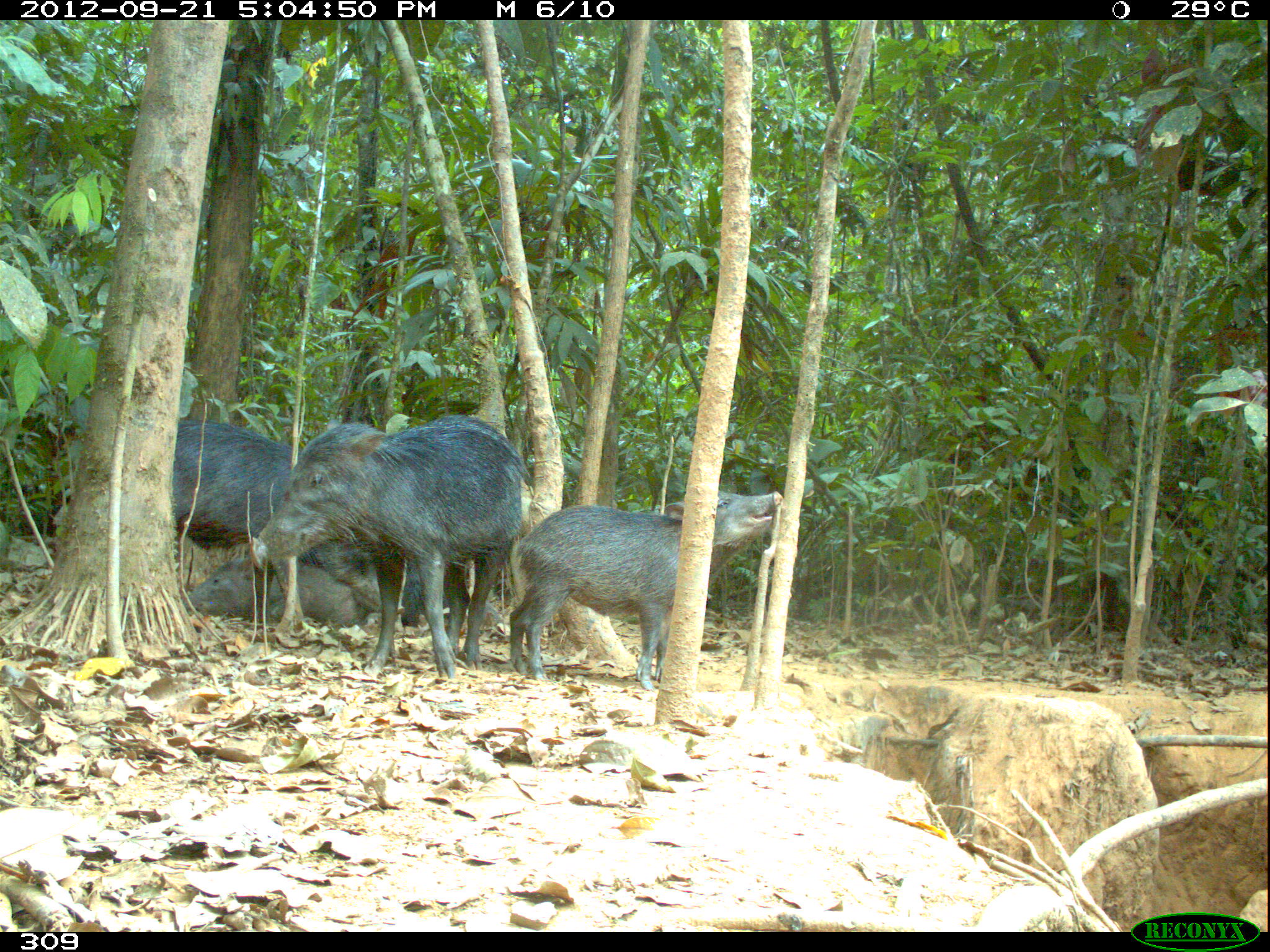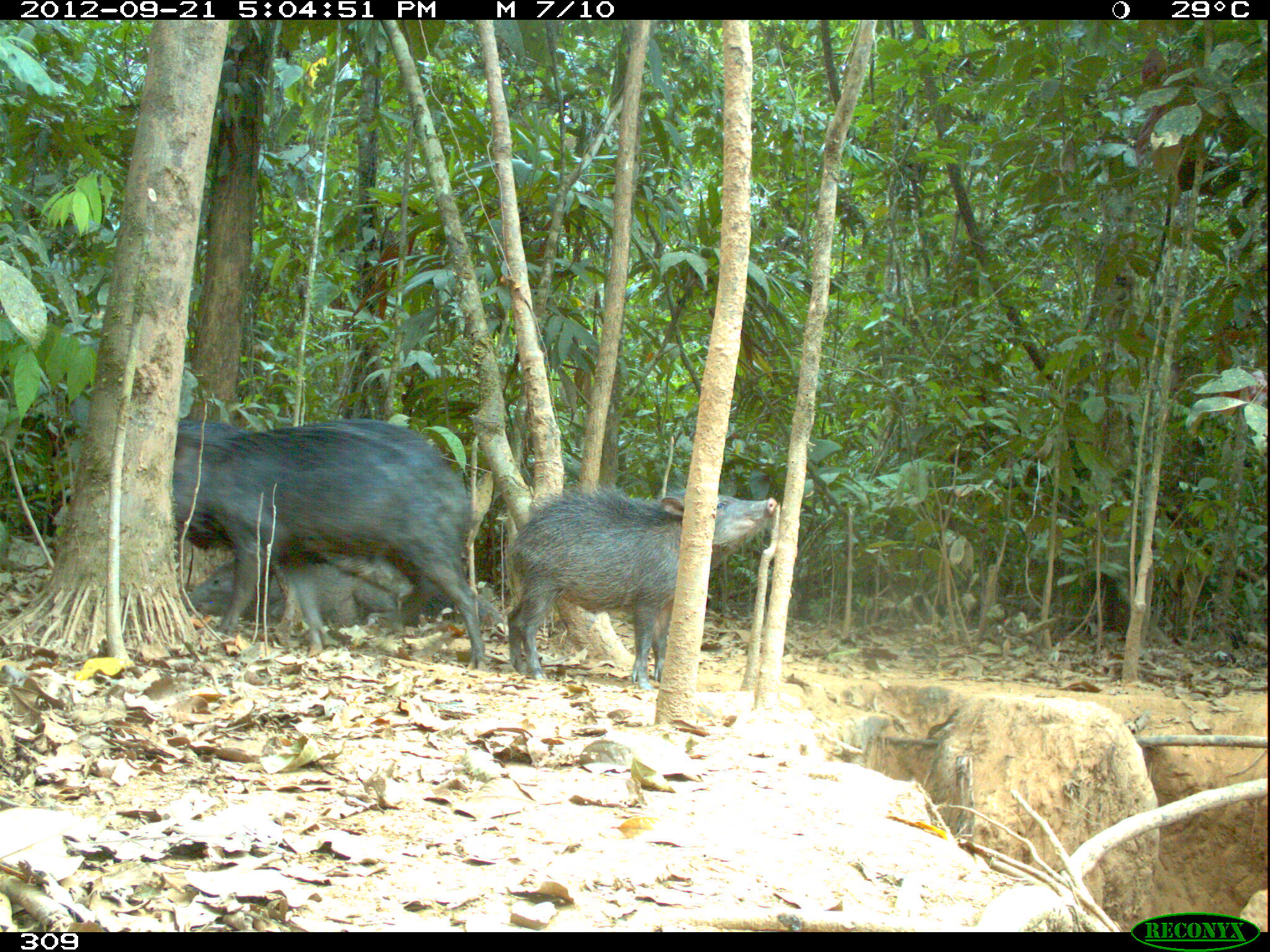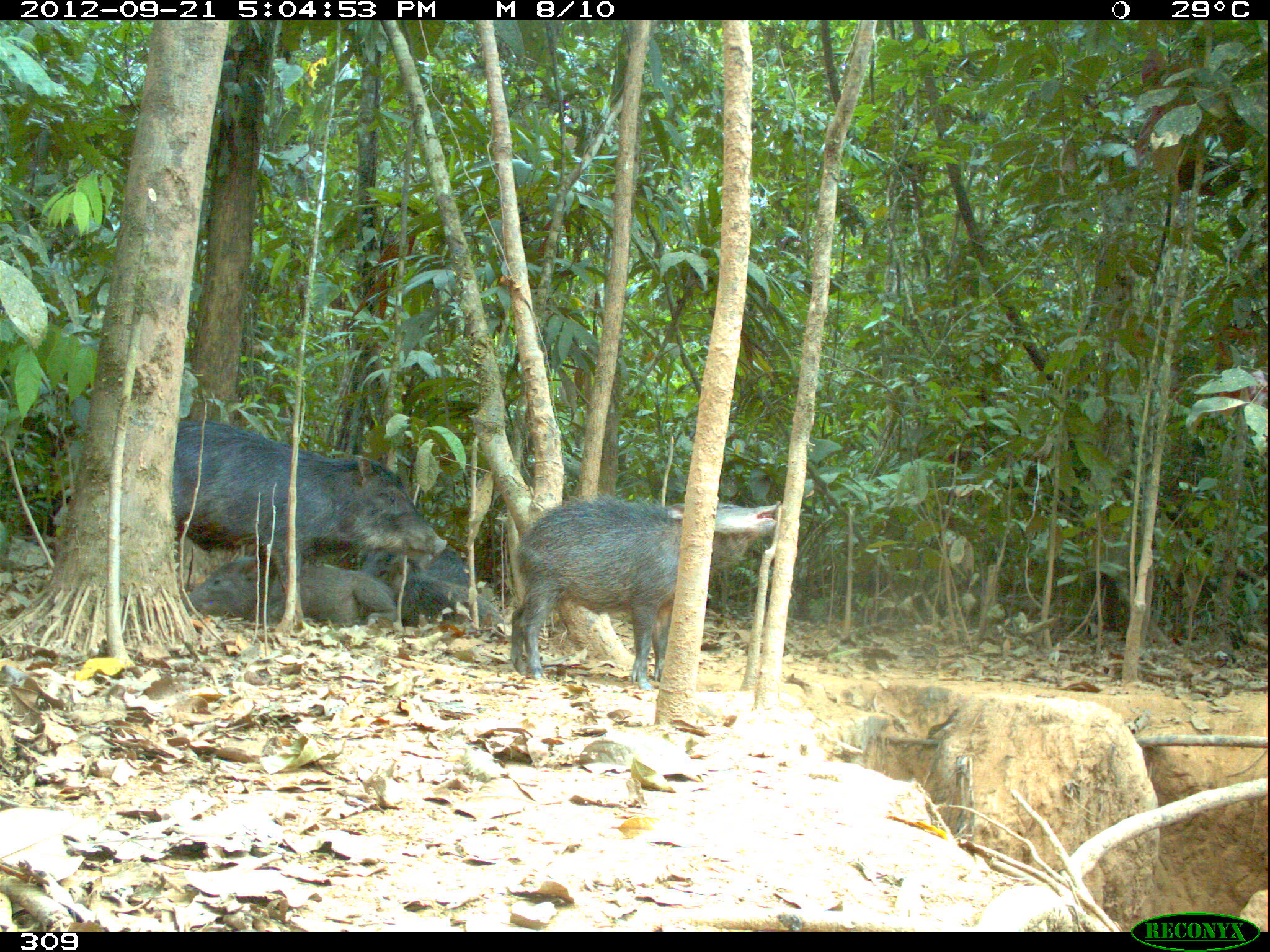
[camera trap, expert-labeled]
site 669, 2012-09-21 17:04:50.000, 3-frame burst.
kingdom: Animalia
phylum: Chordata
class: Mammalia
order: Artiodactyla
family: Tayassuidae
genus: Tayassu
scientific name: Tayassu pecari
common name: white-lipped peccary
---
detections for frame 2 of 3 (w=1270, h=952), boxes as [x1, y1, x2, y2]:
tayassu pecari: [172, 418, 488, 673]; [505, 487, 777, 689]; [181, 555, 397, 632]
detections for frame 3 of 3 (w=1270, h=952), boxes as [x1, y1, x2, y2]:
tayassu pecari: [173, 420, 447, 626]; [509, 496, 779, 686]; [181, 555, 396, 626]; [392, 556, 504, 627]; [361, 545, 470, 587]